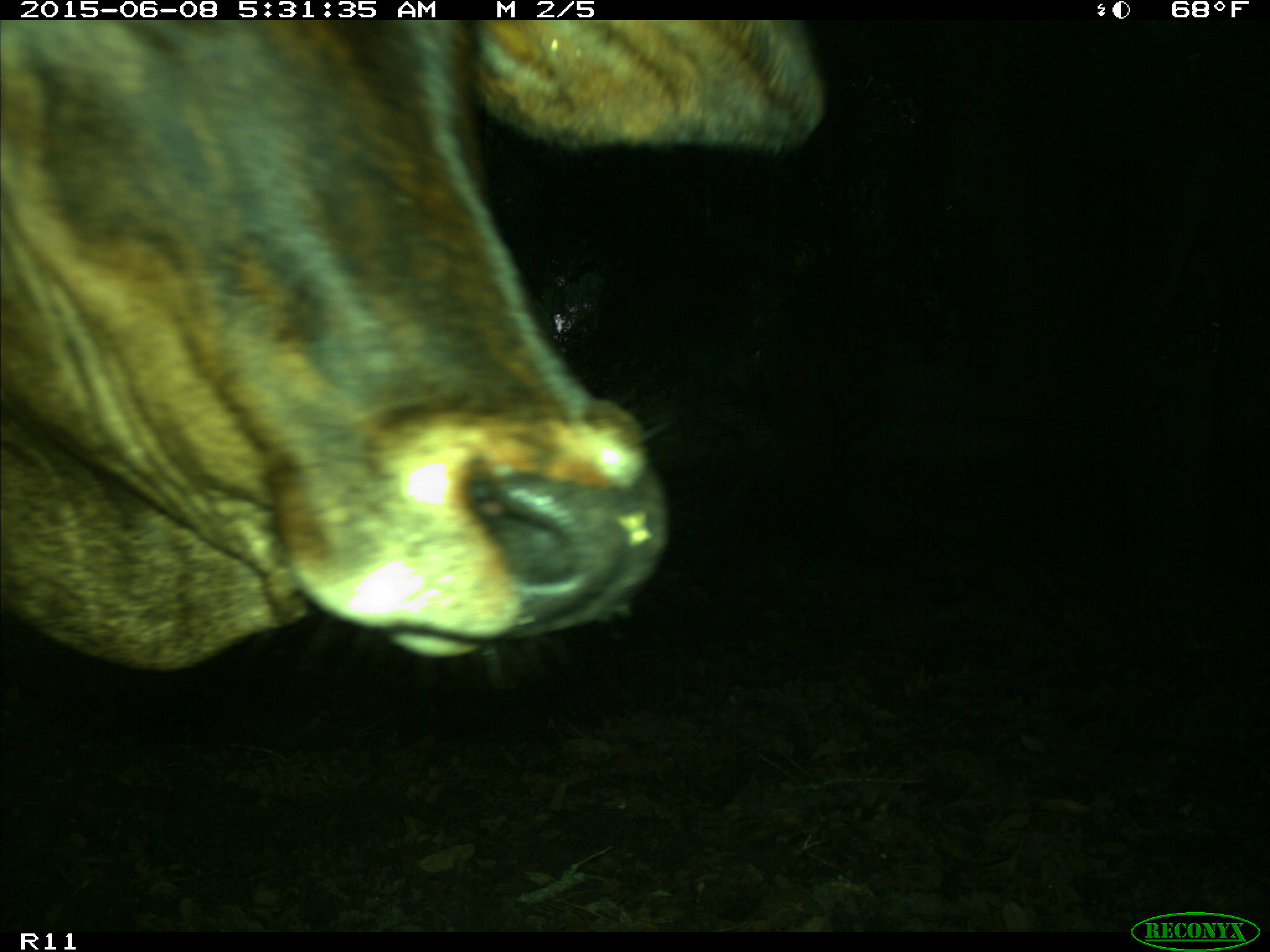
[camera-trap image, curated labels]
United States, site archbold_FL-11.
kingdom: Animalia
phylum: Chordata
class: Mammalia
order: Artiodactyla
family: Bovidae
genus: Bos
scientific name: Bos taurus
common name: domestic cow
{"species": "Bos taurus (domestic cow)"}